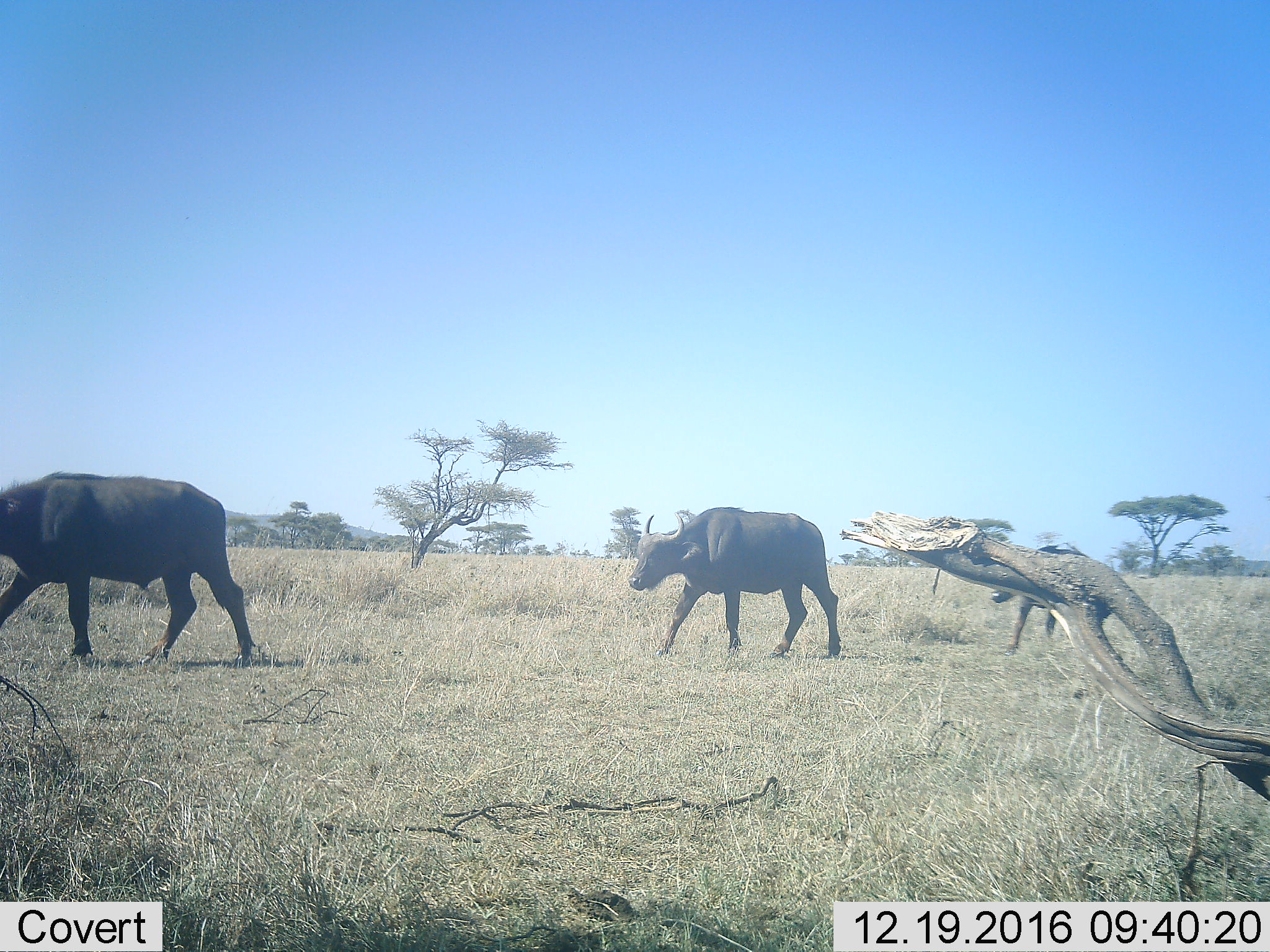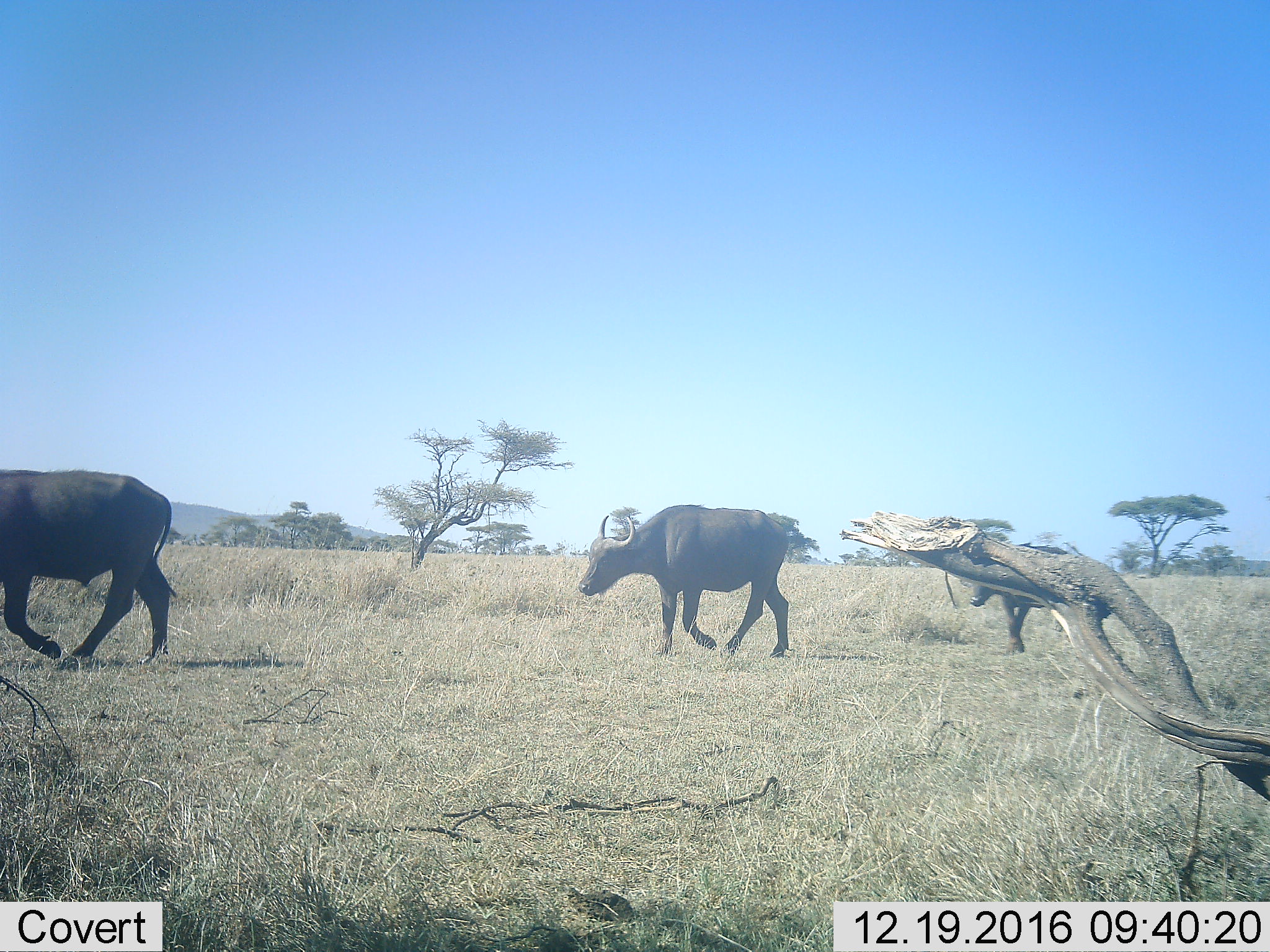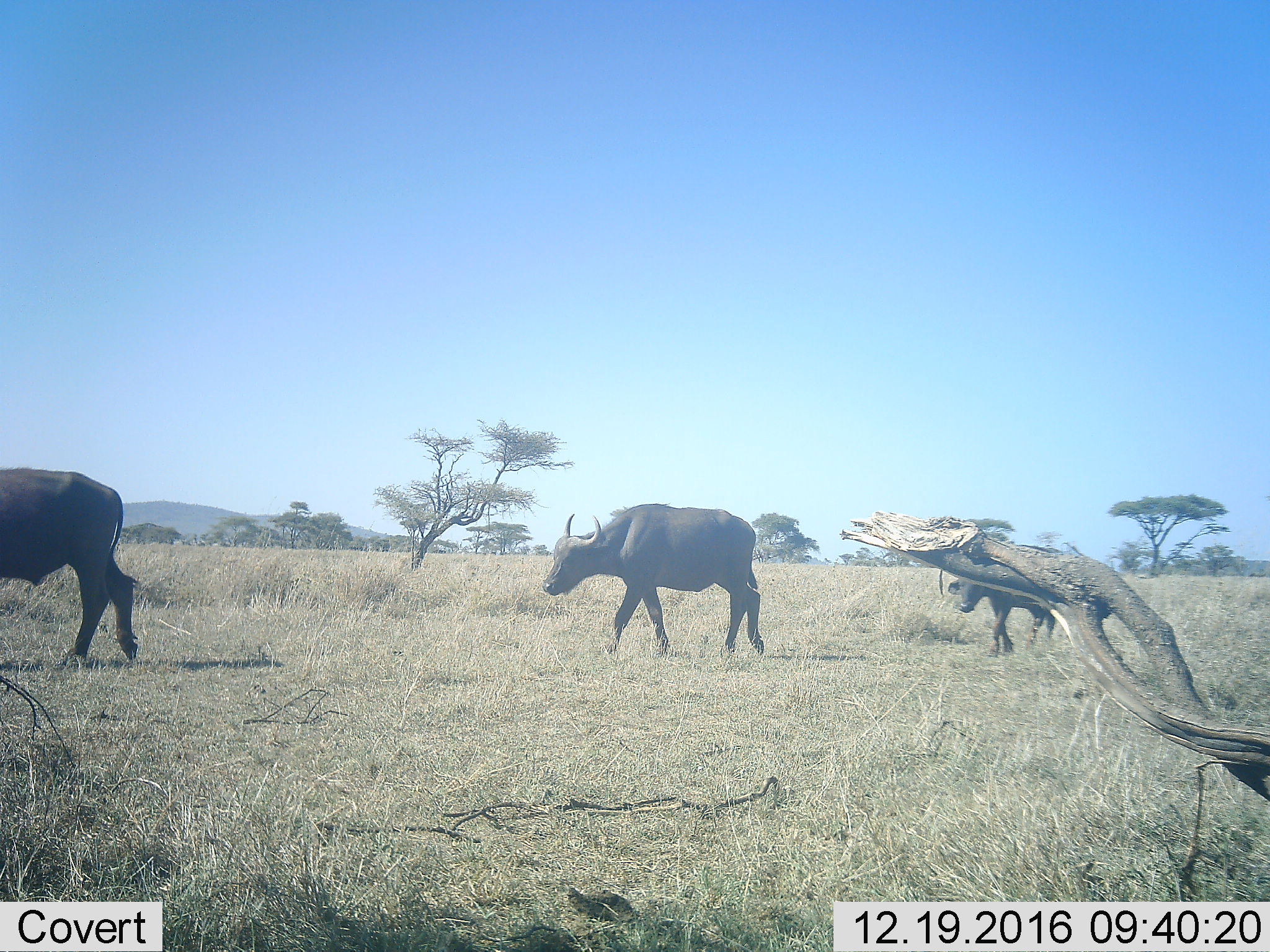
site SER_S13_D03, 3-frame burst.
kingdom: Animalia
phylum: Chordata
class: Mammalia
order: Artiodactyla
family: Bovidae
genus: Syncerus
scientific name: Syncerus caffer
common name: african buffalo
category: buffalo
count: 3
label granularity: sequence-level